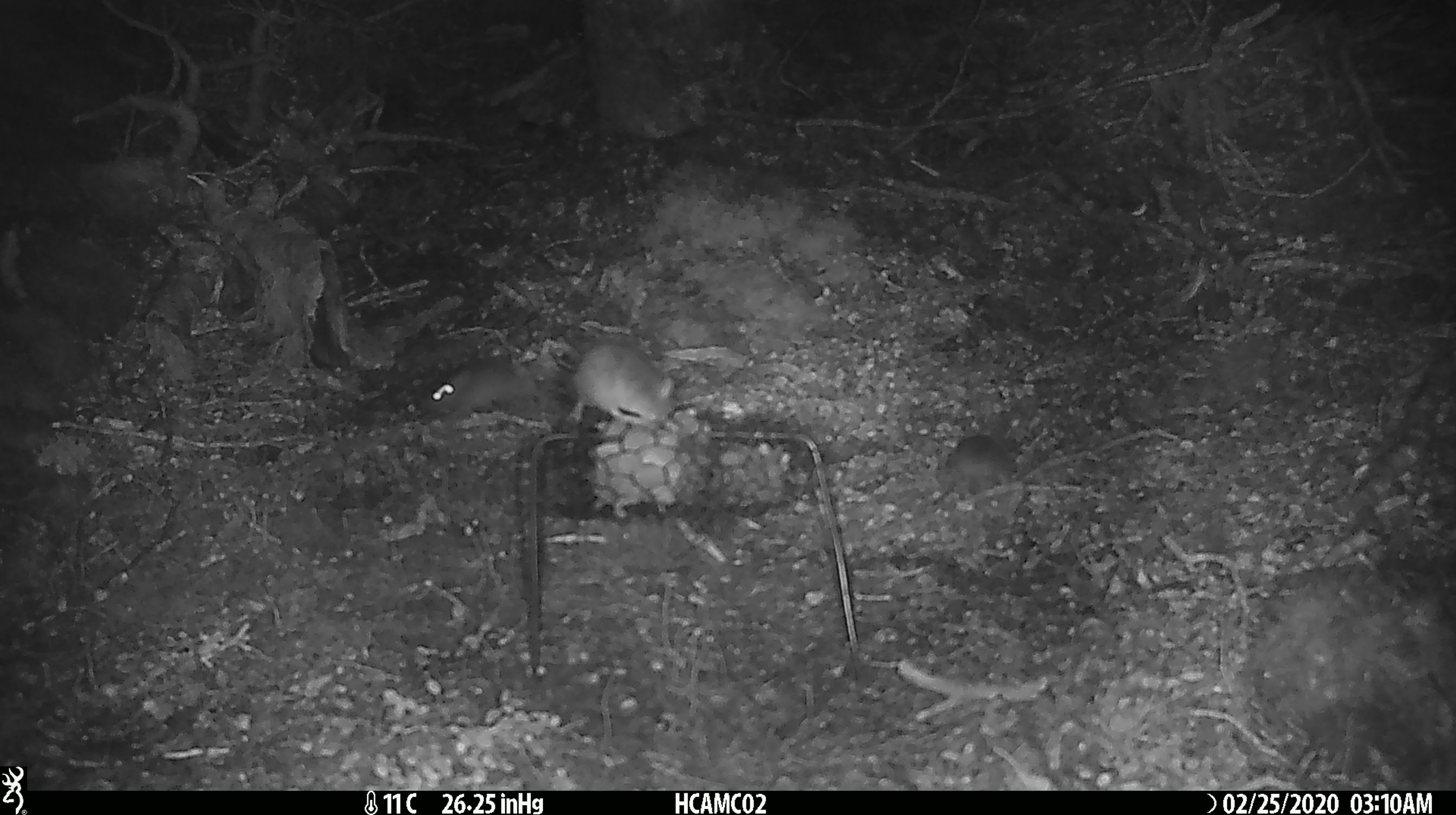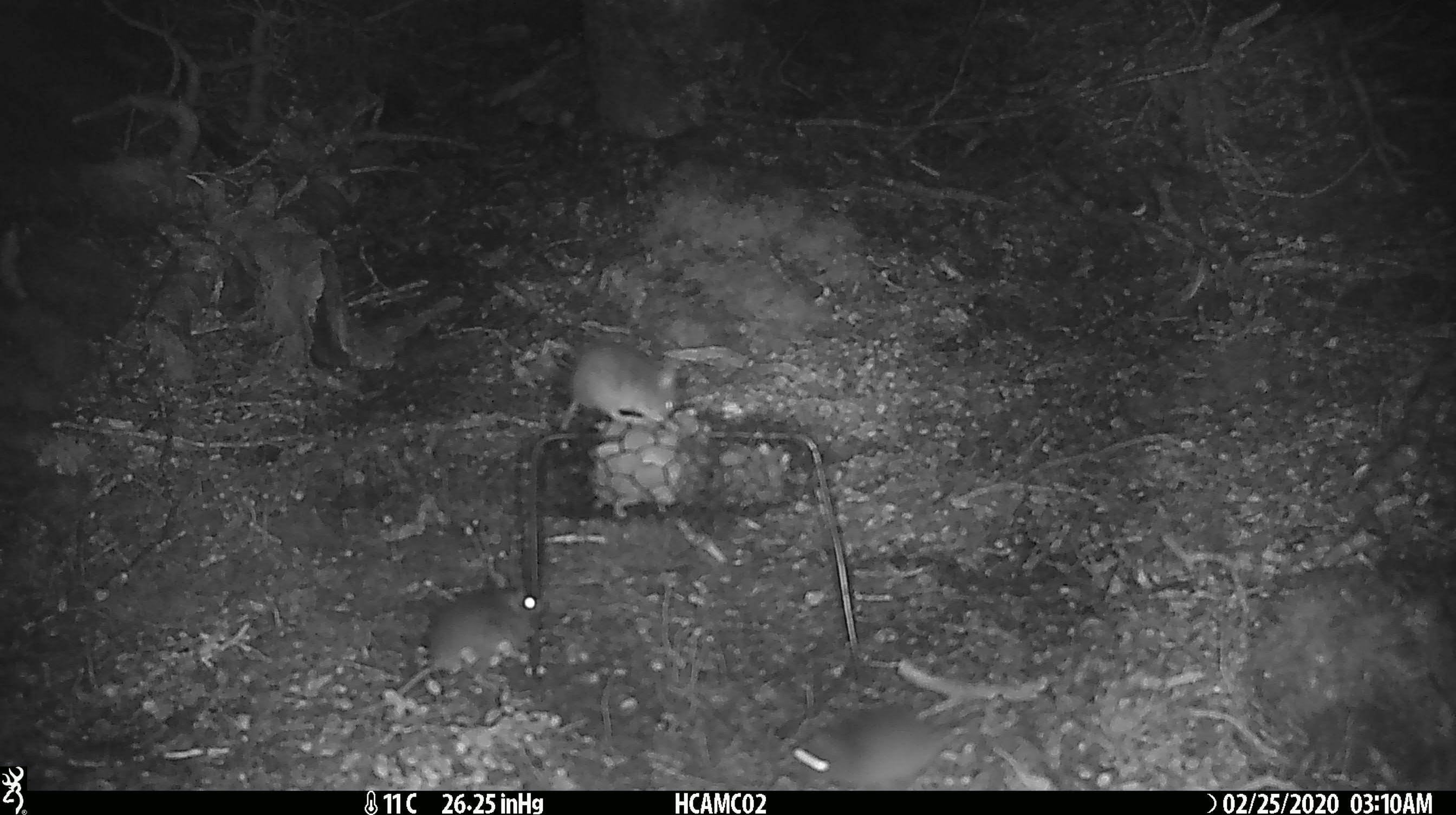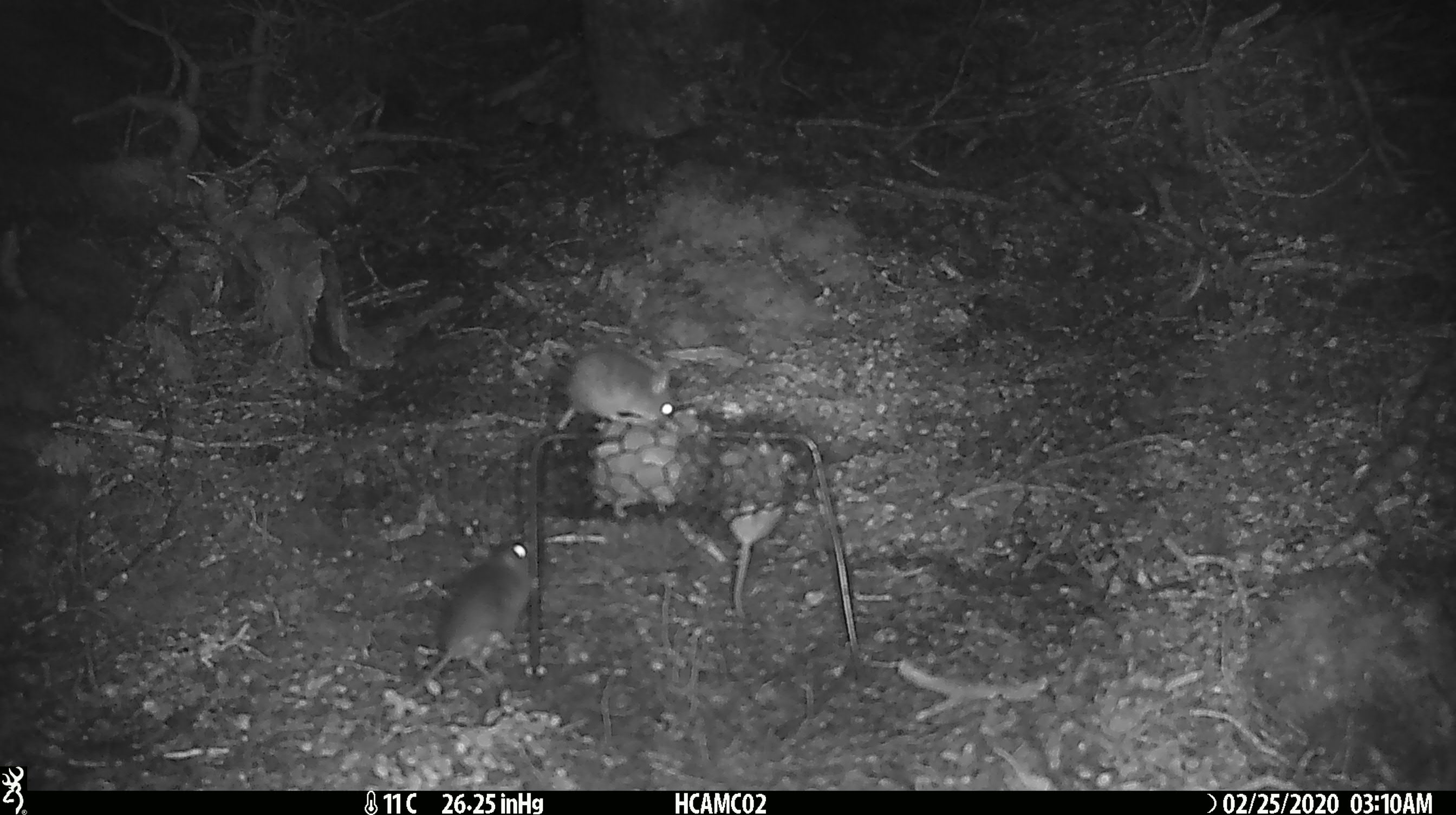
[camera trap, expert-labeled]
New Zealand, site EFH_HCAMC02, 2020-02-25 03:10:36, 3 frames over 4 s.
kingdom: Animalia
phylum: Chordata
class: Mammalia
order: Rodentia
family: Muridae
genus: Mus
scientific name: Mus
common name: mouse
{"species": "mouse (Mus)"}